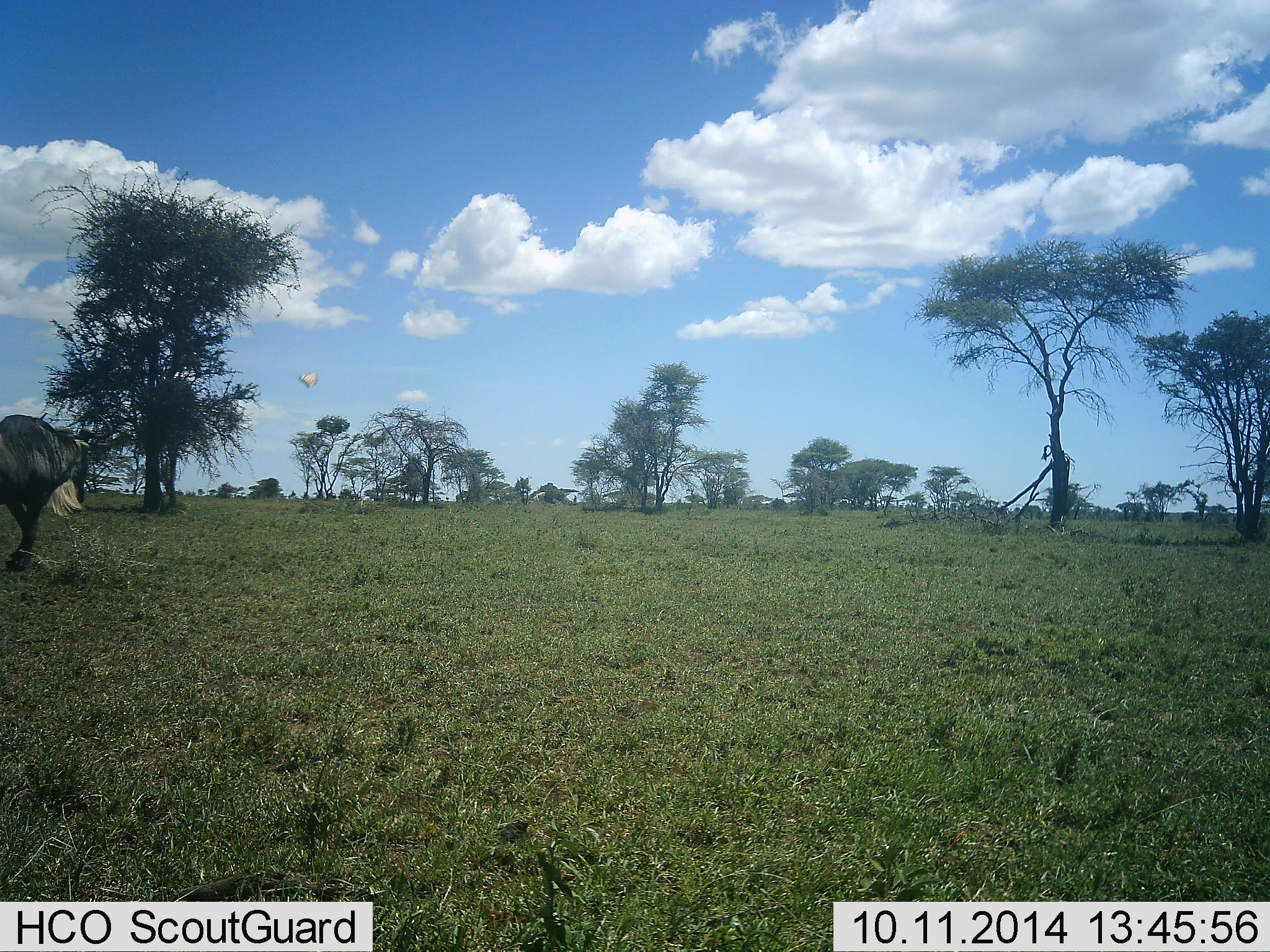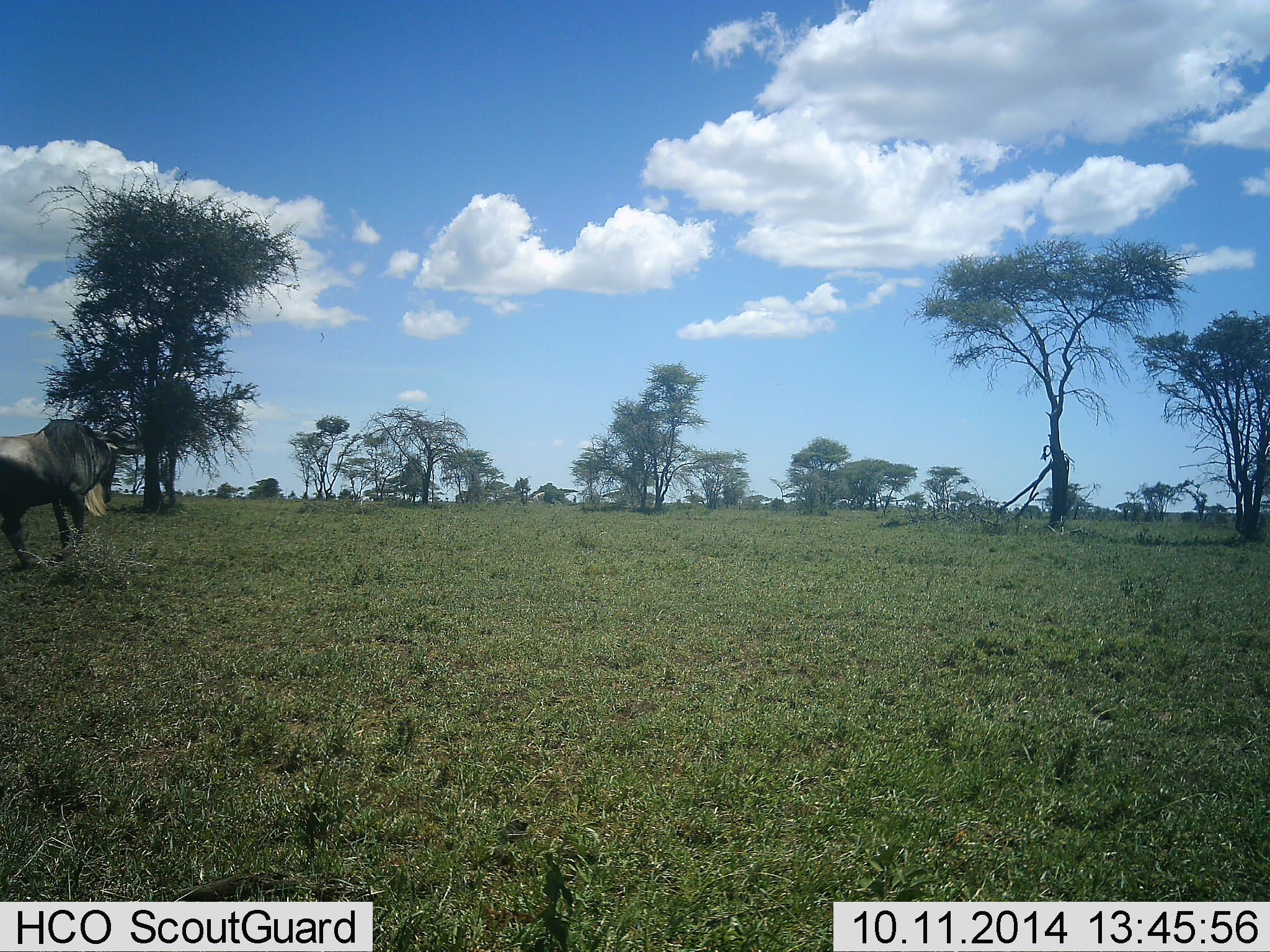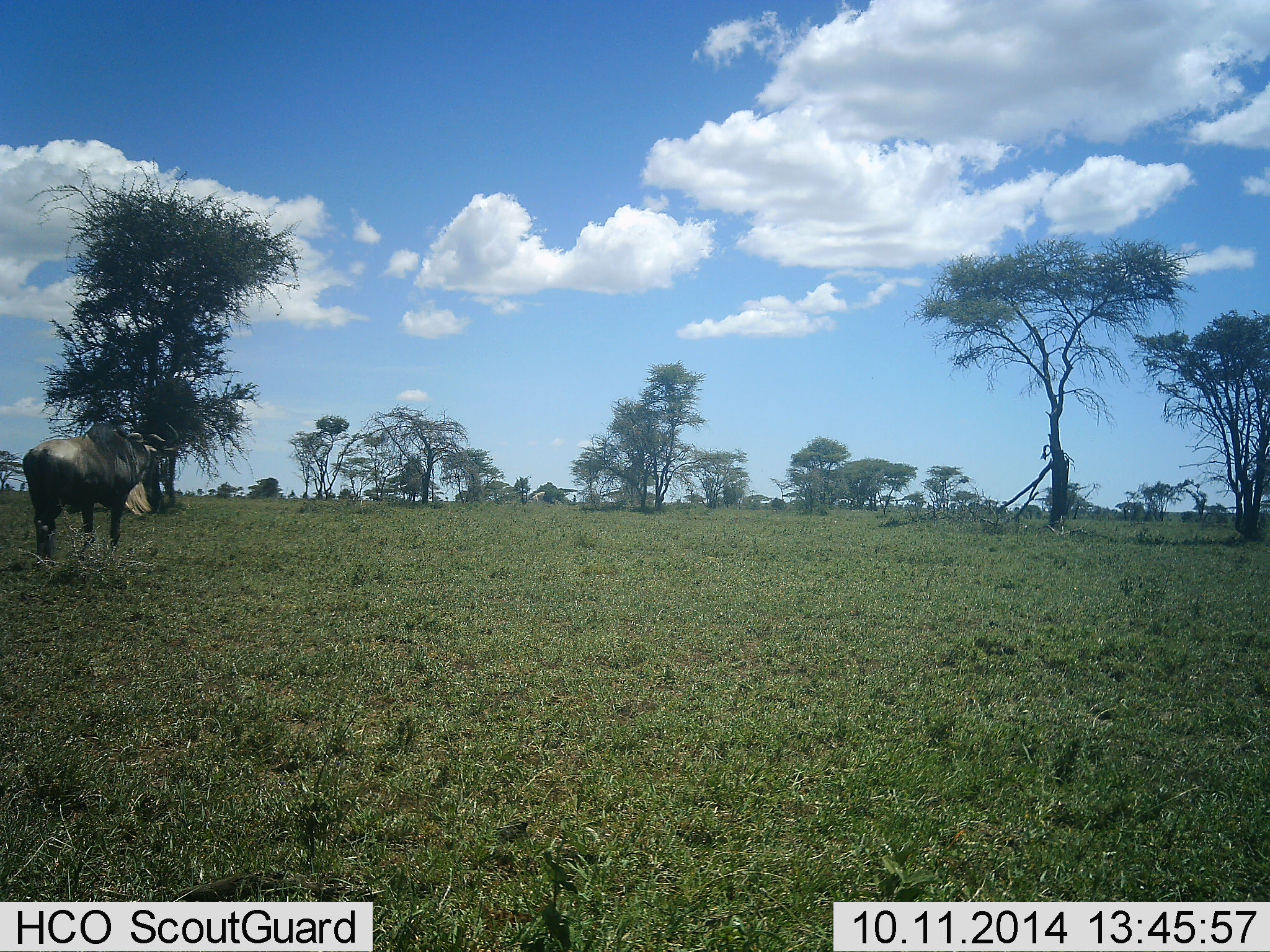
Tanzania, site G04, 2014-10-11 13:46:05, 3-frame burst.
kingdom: Animalia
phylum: Chordata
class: Mammalia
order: Artiodactyla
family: Bovidae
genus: Connochaetes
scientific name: Connochaetes taurinus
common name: blue wildebeest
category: wildebeest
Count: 1.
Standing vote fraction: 7%.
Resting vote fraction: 0%.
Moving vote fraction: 93%.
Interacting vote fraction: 0%.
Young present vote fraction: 0%.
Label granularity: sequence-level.